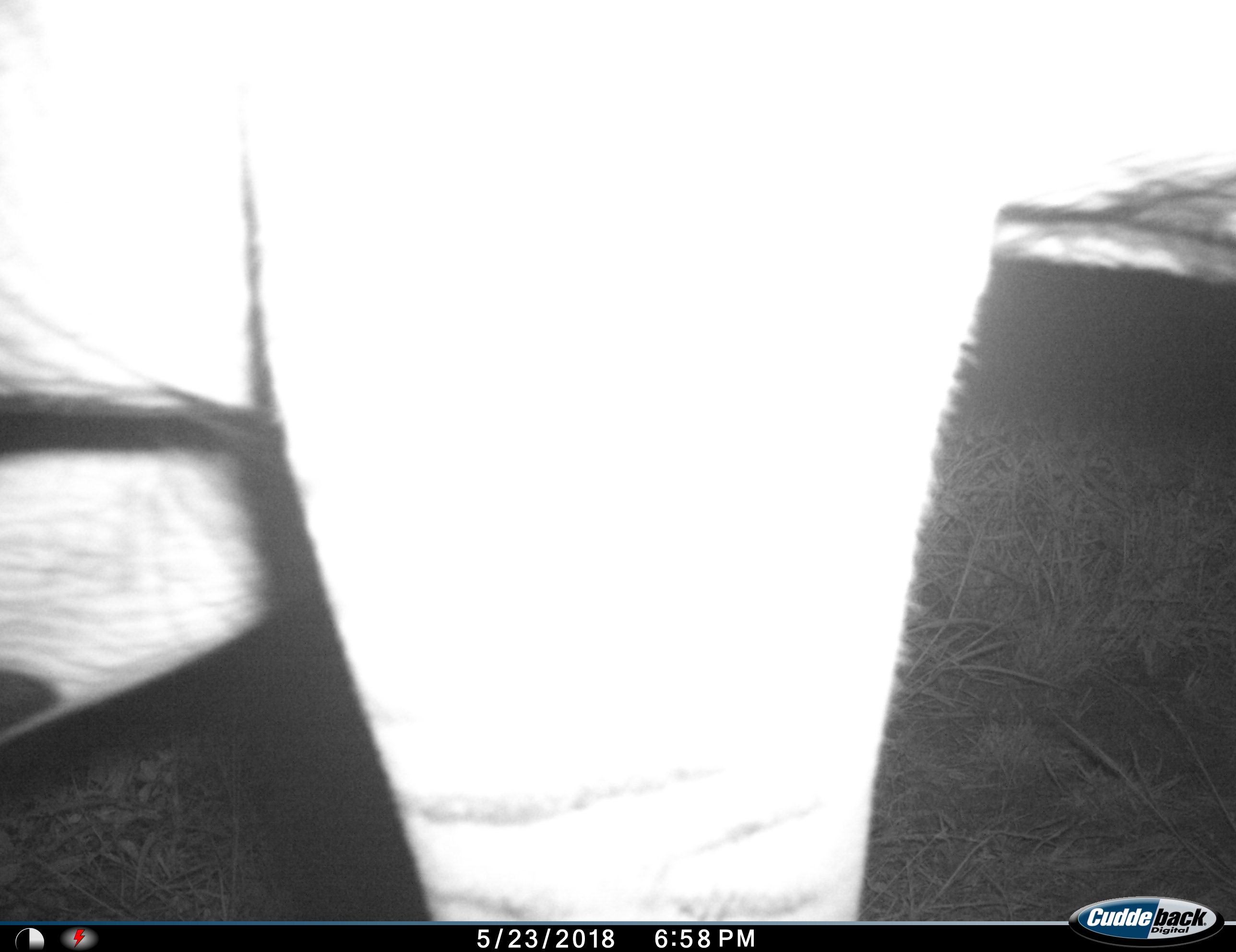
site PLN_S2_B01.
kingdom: Animalia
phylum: Chordata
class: Mammalia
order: Perissodactyla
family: Equidae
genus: Equus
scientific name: Equus quagga burchellii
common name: burchell's zebra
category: zebraburchells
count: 1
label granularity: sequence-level